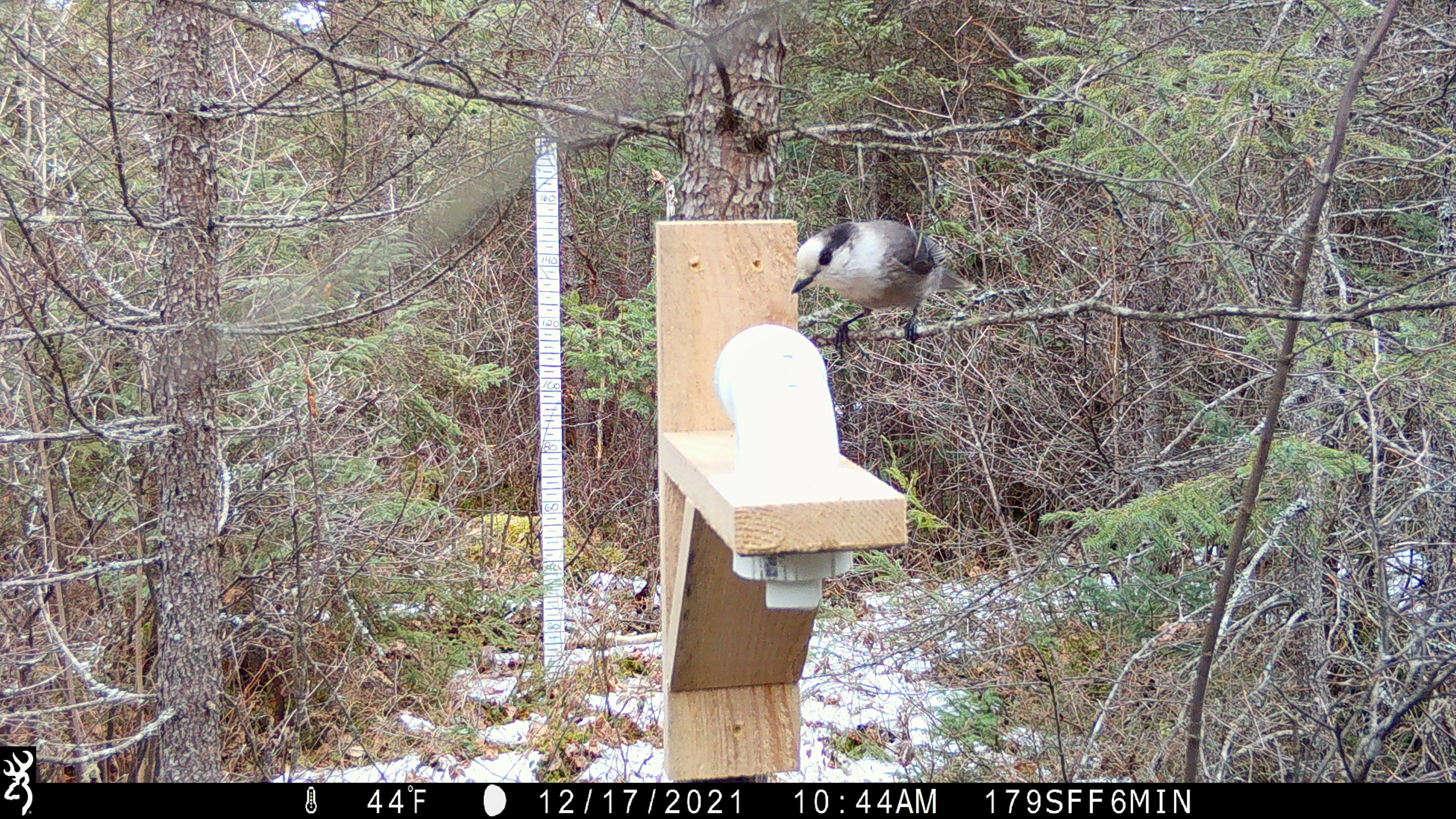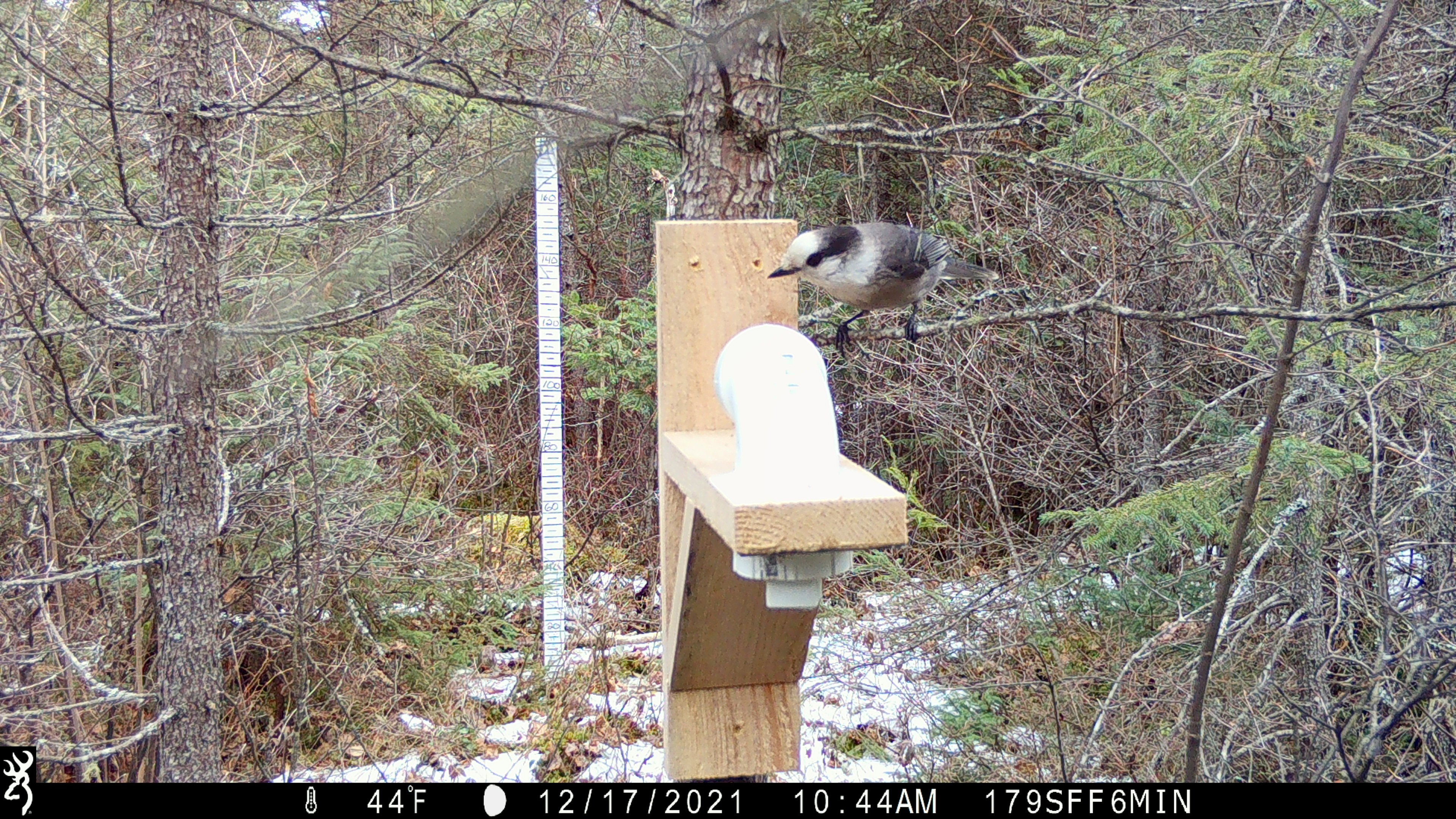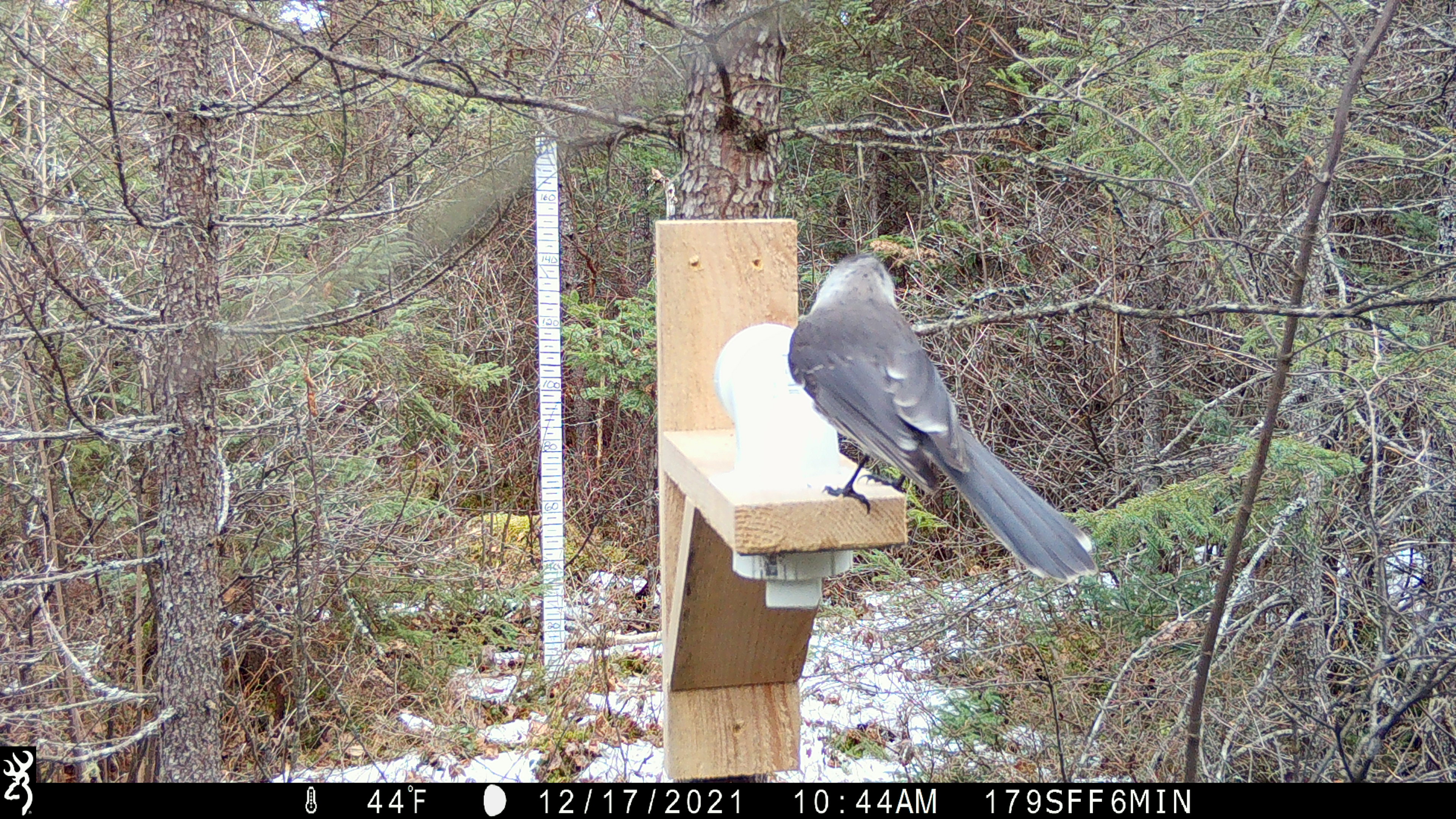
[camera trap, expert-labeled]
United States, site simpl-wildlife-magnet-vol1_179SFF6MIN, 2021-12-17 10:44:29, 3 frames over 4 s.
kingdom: Animalia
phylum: Chordata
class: Aves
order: Passeriformes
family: Corvidae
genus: Perisoreus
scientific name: Perisoreus canadensis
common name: canada jay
Canada jay (Perisoreus canadensis).